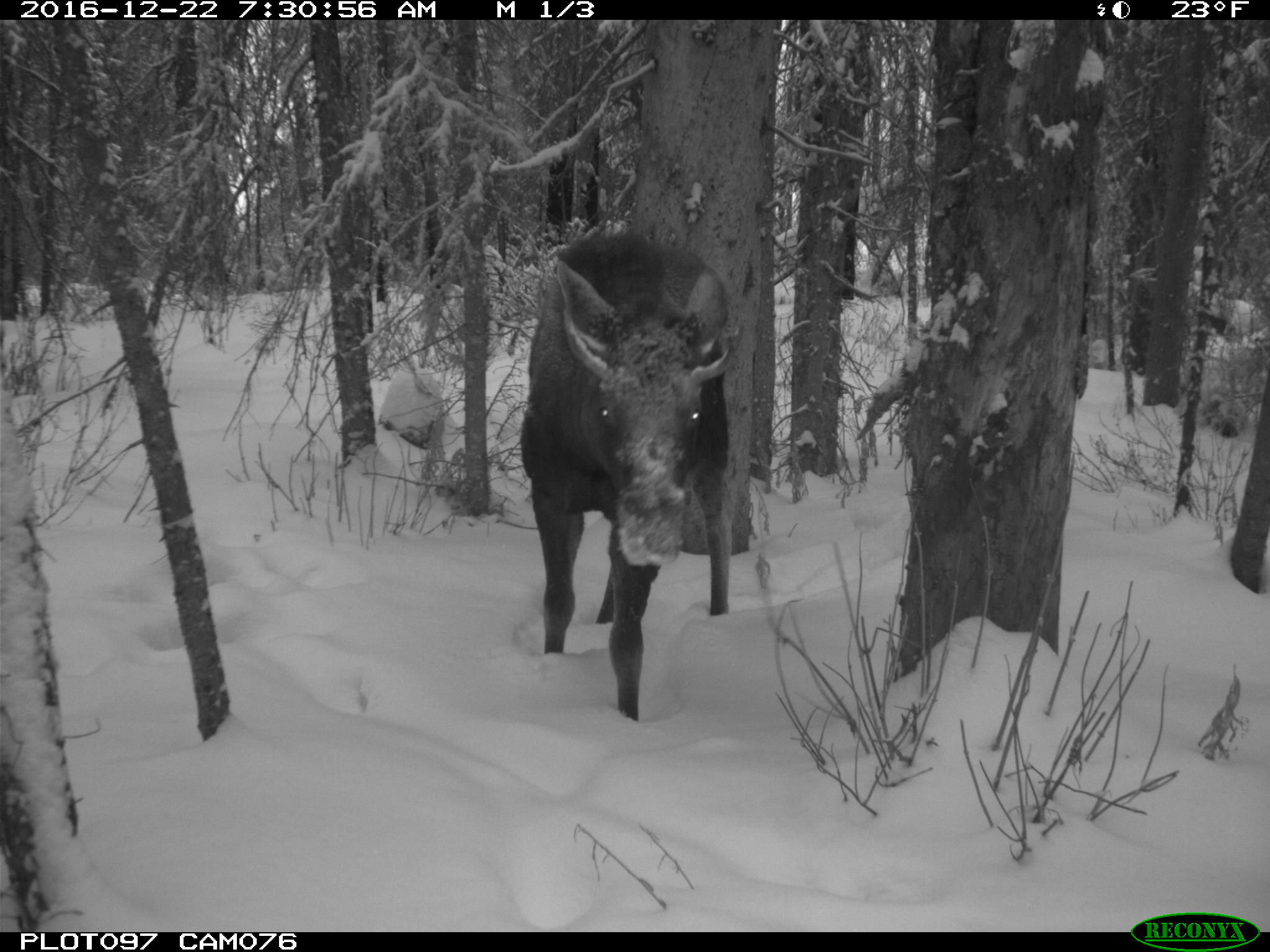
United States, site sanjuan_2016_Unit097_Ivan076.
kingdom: Animalia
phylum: Chordata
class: Mammalia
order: Artiodactyla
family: Cervidae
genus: Alces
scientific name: Alces alces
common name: moose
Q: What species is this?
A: Alces alces (moose).